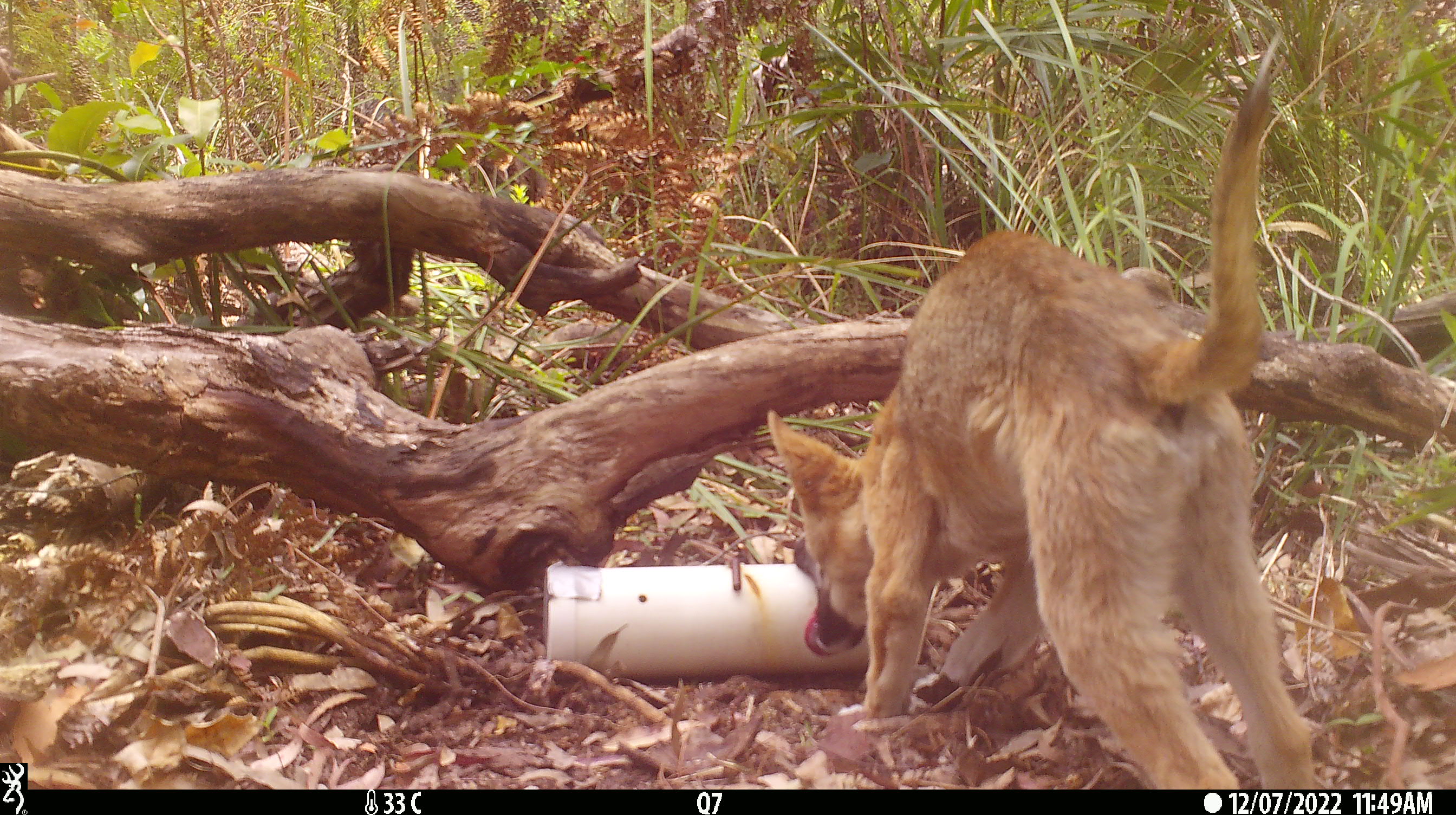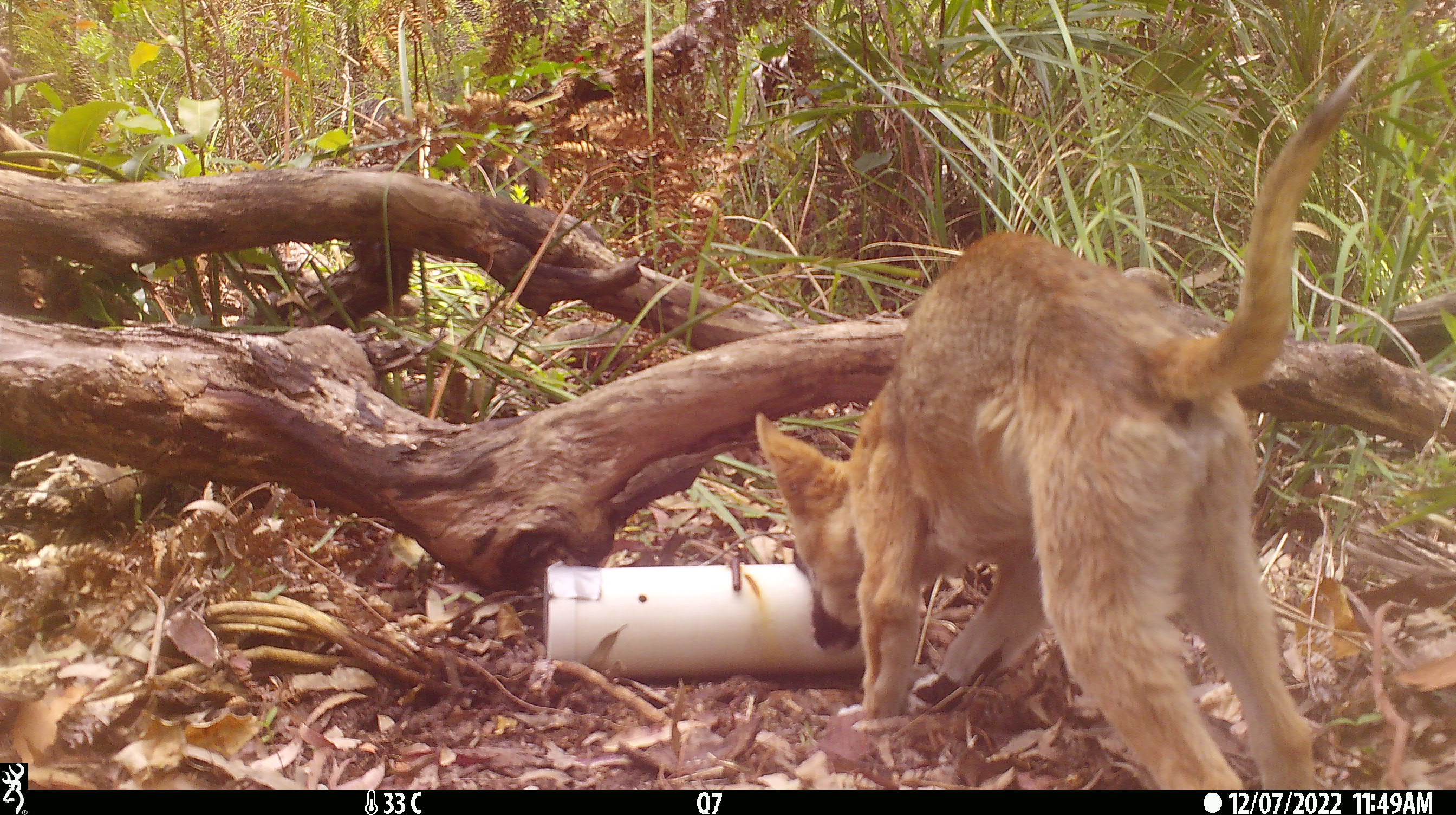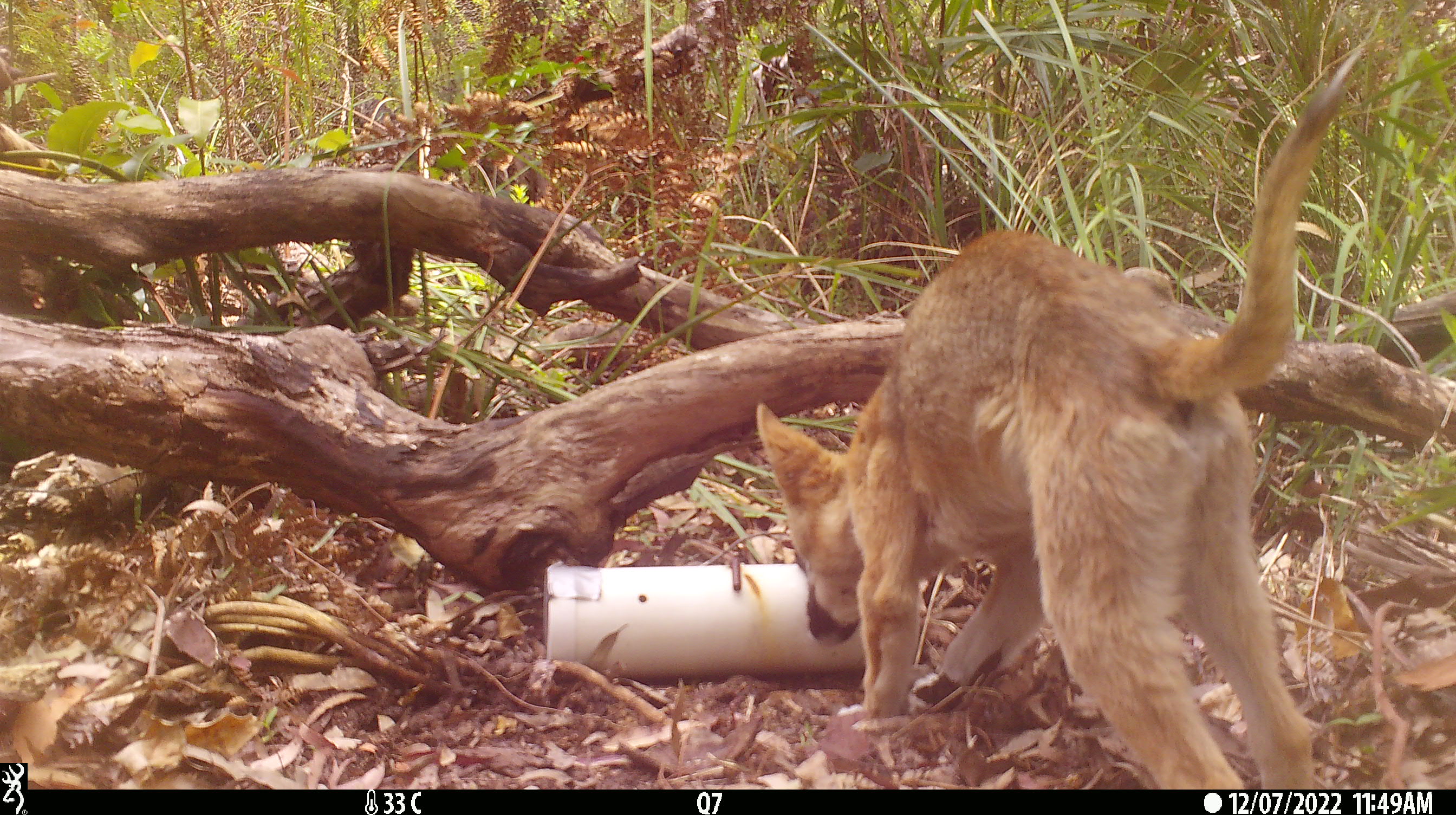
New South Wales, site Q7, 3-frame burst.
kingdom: Animalia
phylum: Chordata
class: Mammalia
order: Carnivora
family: Canidae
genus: Canis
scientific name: Canis familiaris dingo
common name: dingo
Dingo (Canis familiaris dingo).